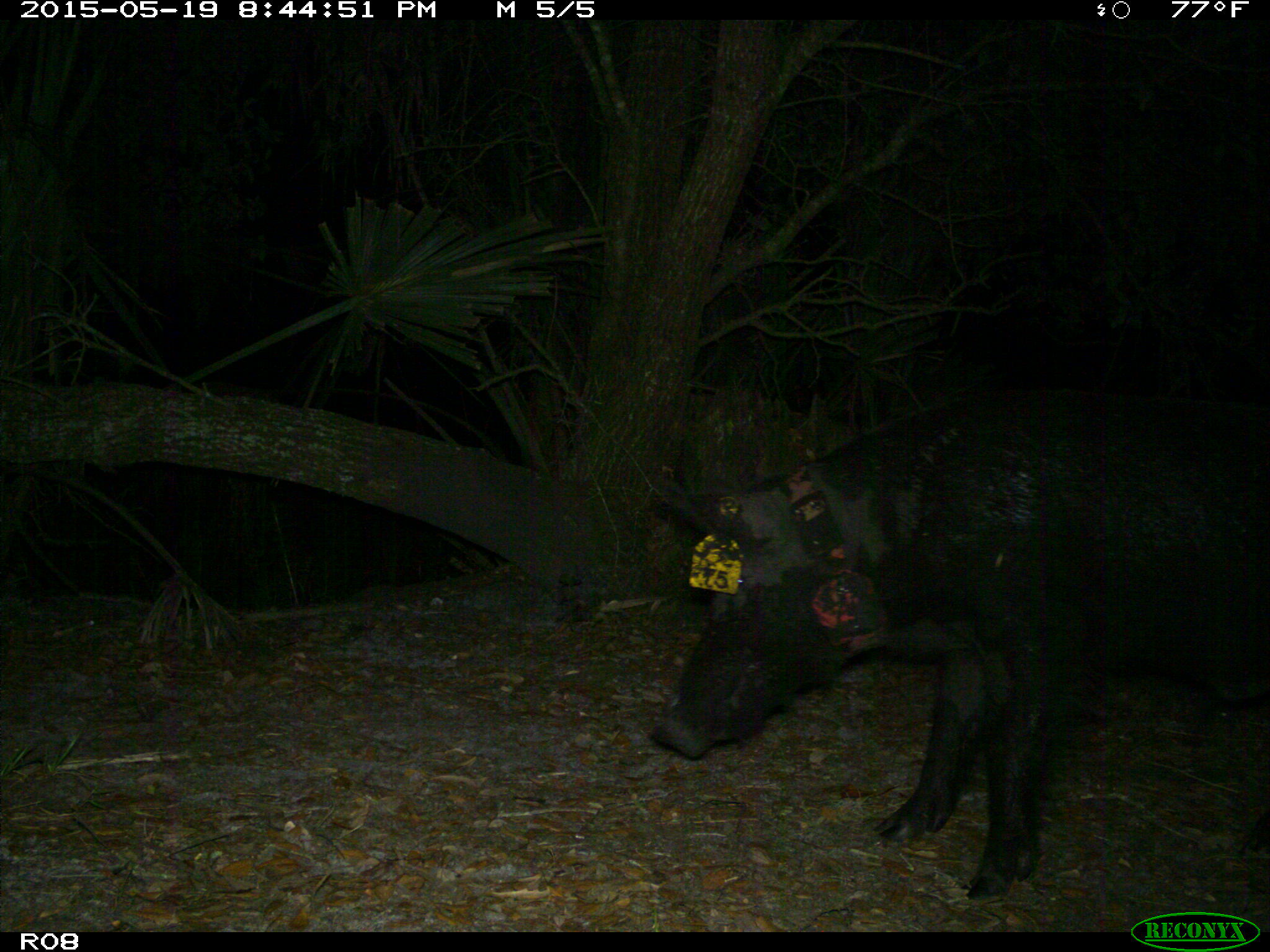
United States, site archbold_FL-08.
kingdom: Animalia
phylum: Chordata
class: Mammalia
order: Artiodactyla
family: Suidae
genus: Sus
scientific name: Sus scrofa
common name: wild boar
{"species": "Sus scrofa (wild boar)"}